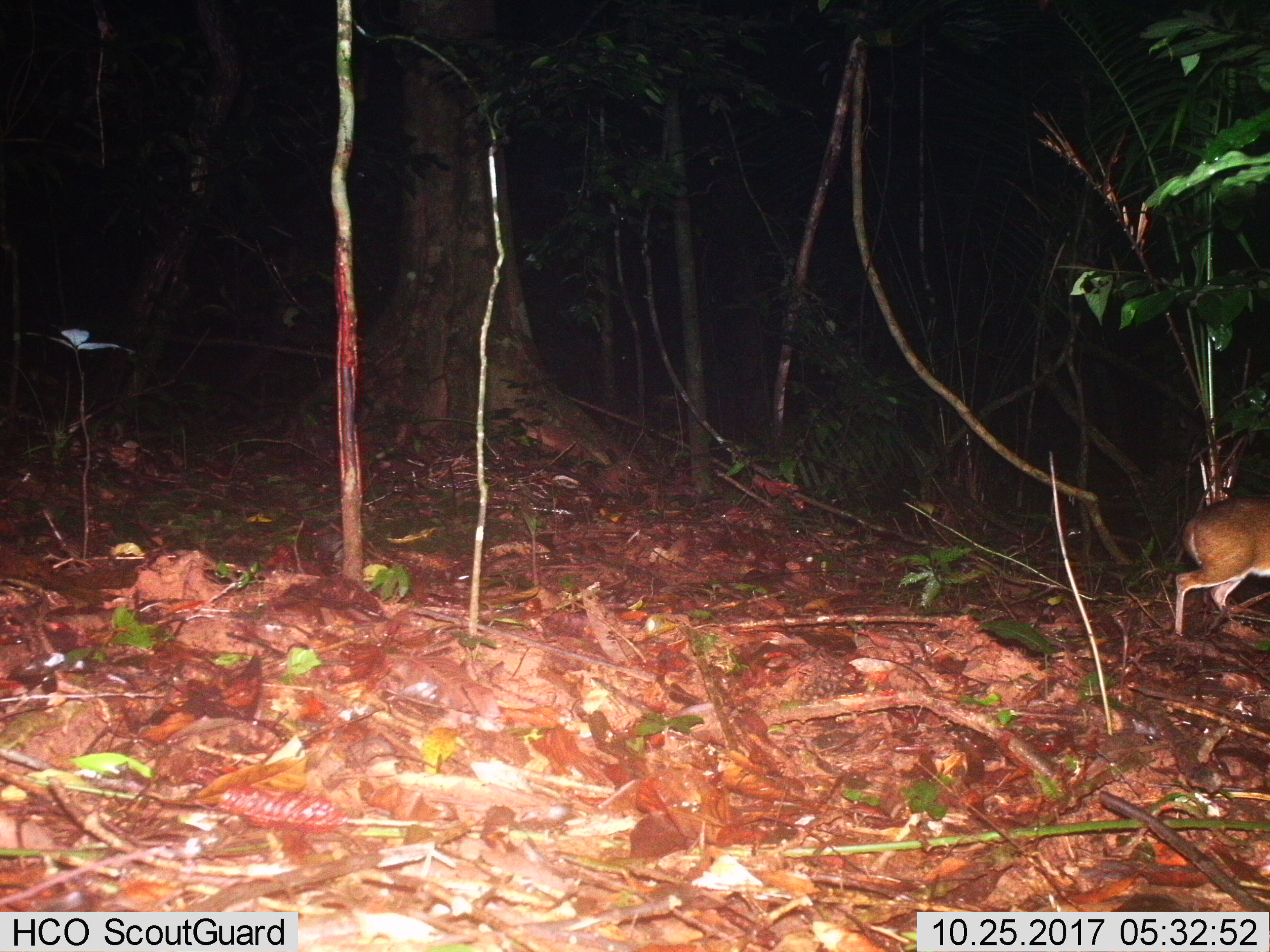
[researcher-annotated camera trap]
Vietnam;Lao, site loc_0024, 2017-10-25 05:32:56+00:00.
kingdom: Animalia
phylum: Chordata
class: Mammalia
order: Artiodactyla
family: Tragulidae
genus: Moschiola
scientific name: Moschiola meminna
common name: chevrotain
Chevrotain (Moschiola meminna). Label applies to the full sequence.